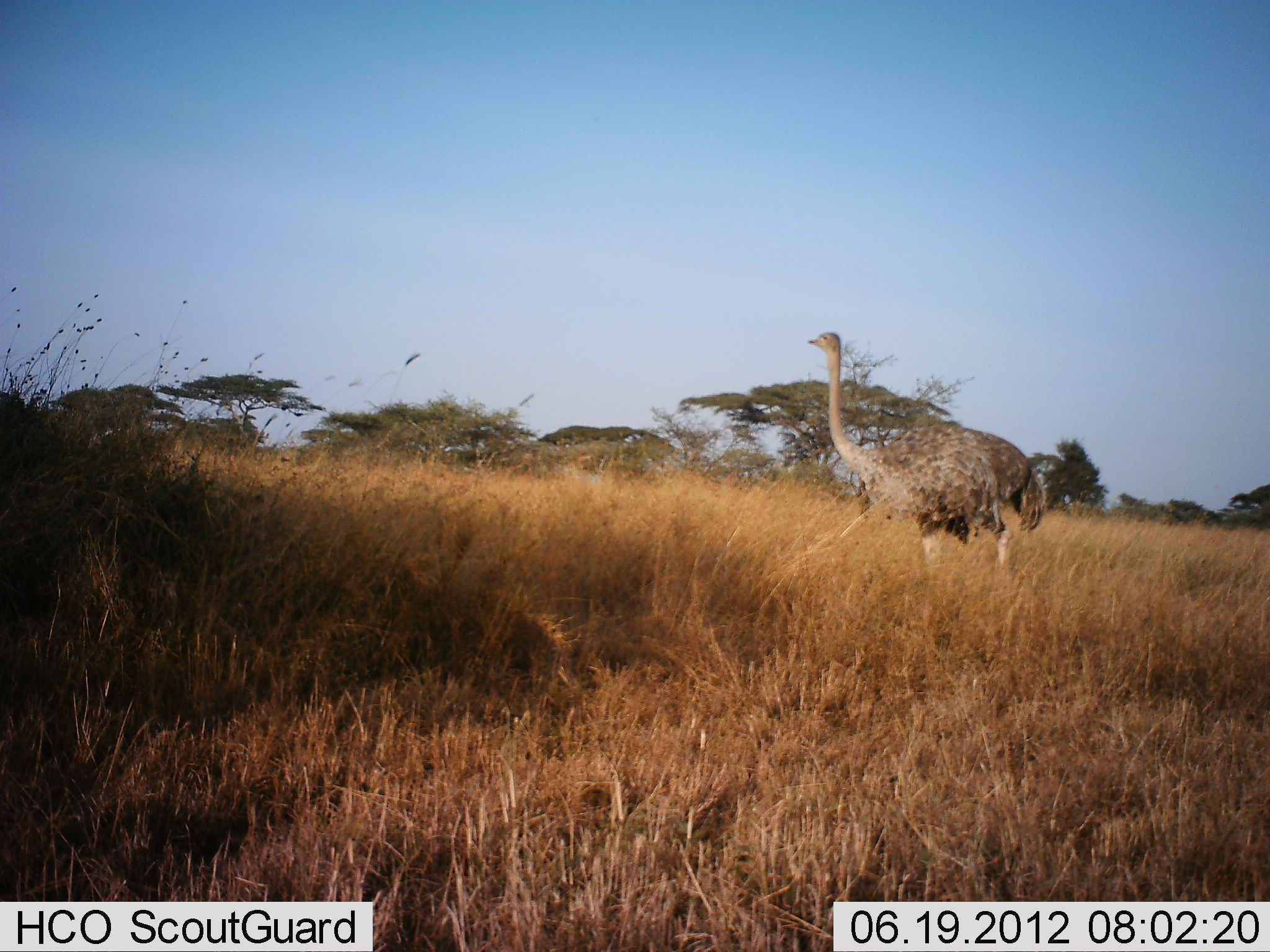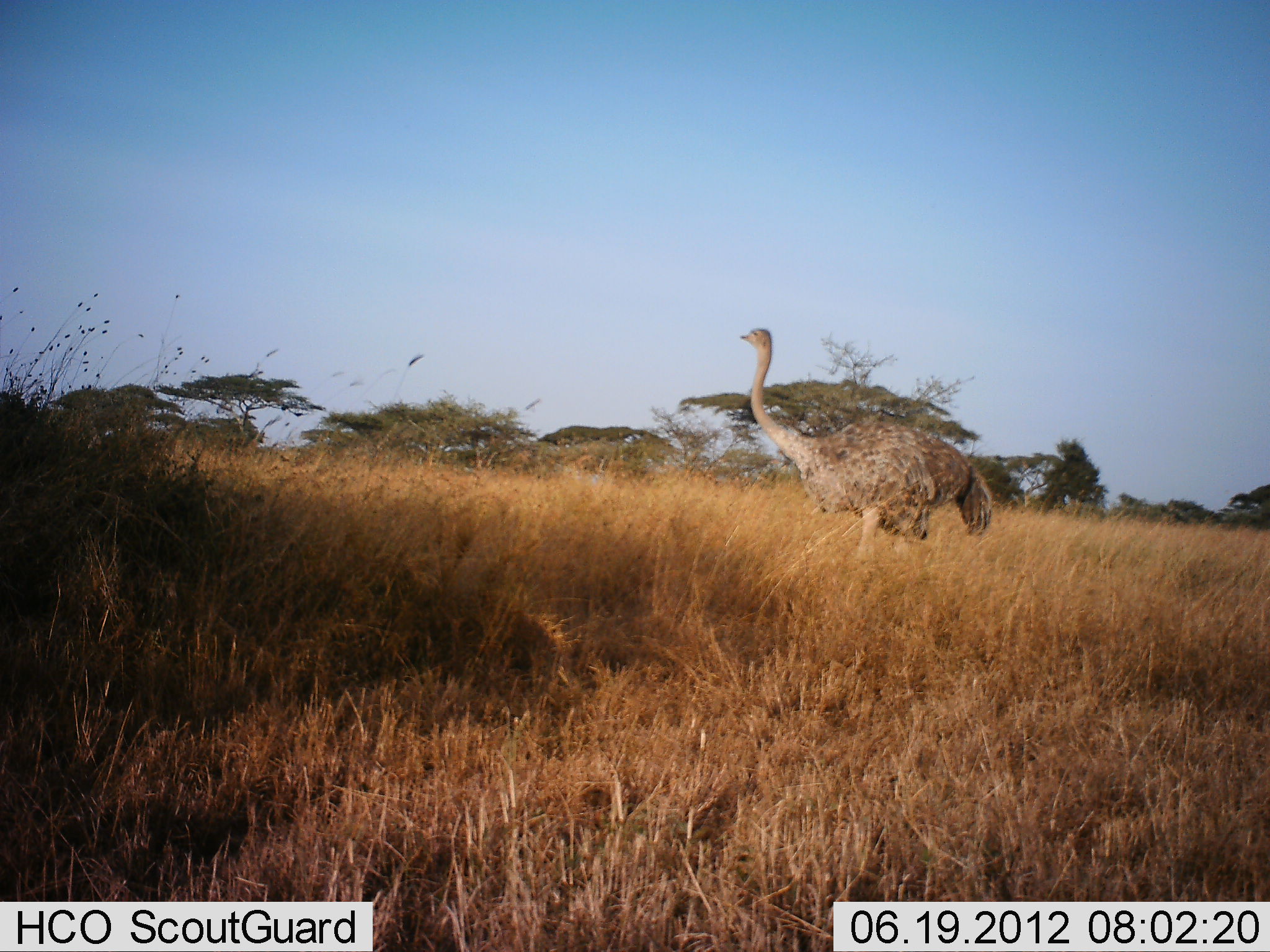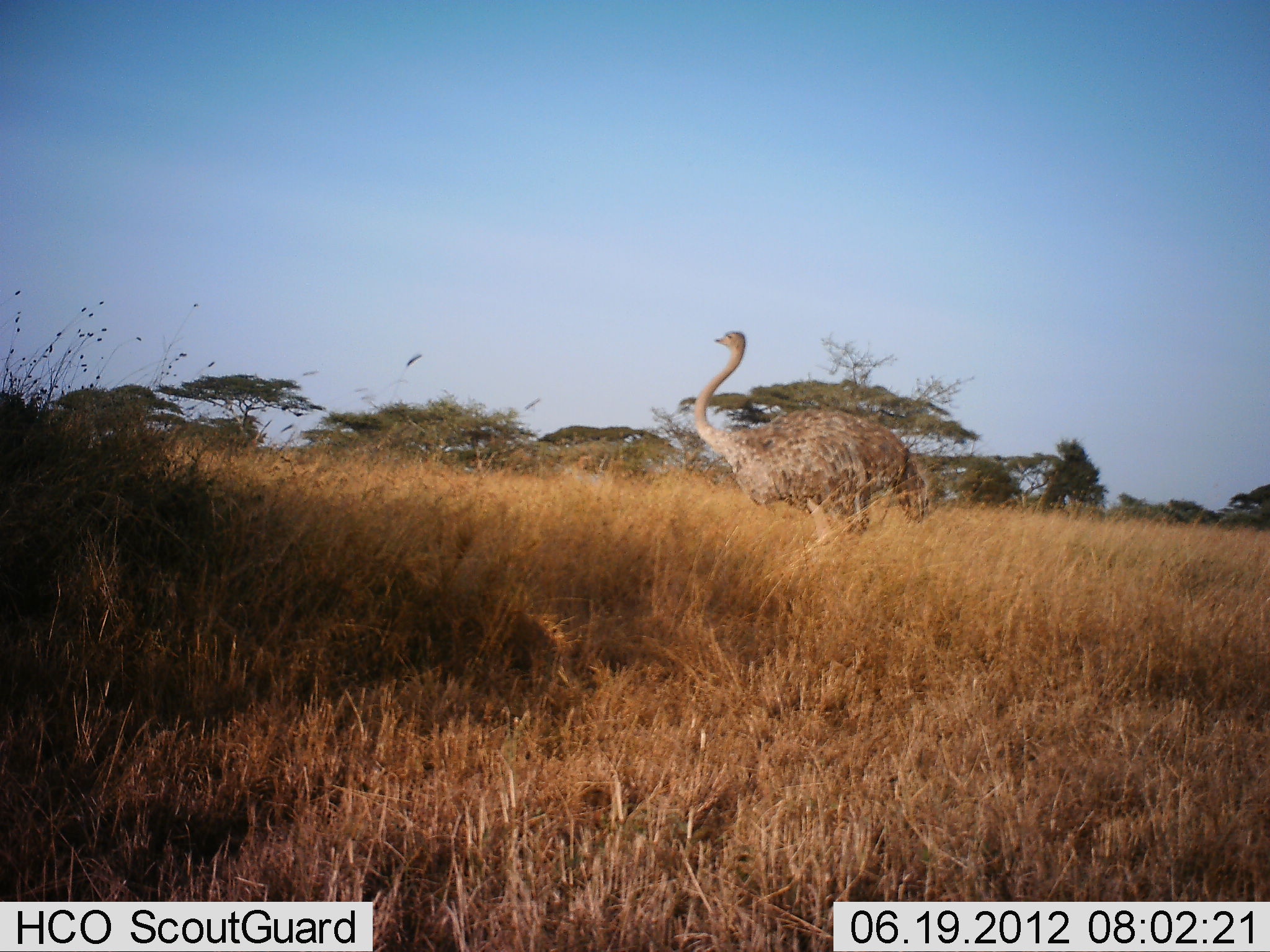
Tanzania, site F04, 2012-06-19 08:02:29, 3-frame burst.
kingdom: Animalia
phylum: Chordata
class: Aves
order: Struthioniformes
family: Struthionidae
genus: Struthio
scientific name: Struthio camelus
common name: ostrich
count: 1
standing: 0%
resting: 0%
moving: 100%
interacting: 0%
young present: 0%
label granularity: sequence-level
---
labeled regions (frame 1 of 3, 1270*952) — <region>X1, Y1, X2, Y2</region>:
animal: <region>808, 331, 1045, 581</region>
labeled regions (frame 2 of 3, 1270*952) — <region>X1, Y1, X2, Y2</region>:
animal: <region>738, 327, 994, 568</region>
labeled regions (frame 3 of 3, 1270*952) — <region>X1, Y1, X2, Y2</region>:
animal: <region>694, 329, 930, 548</region>